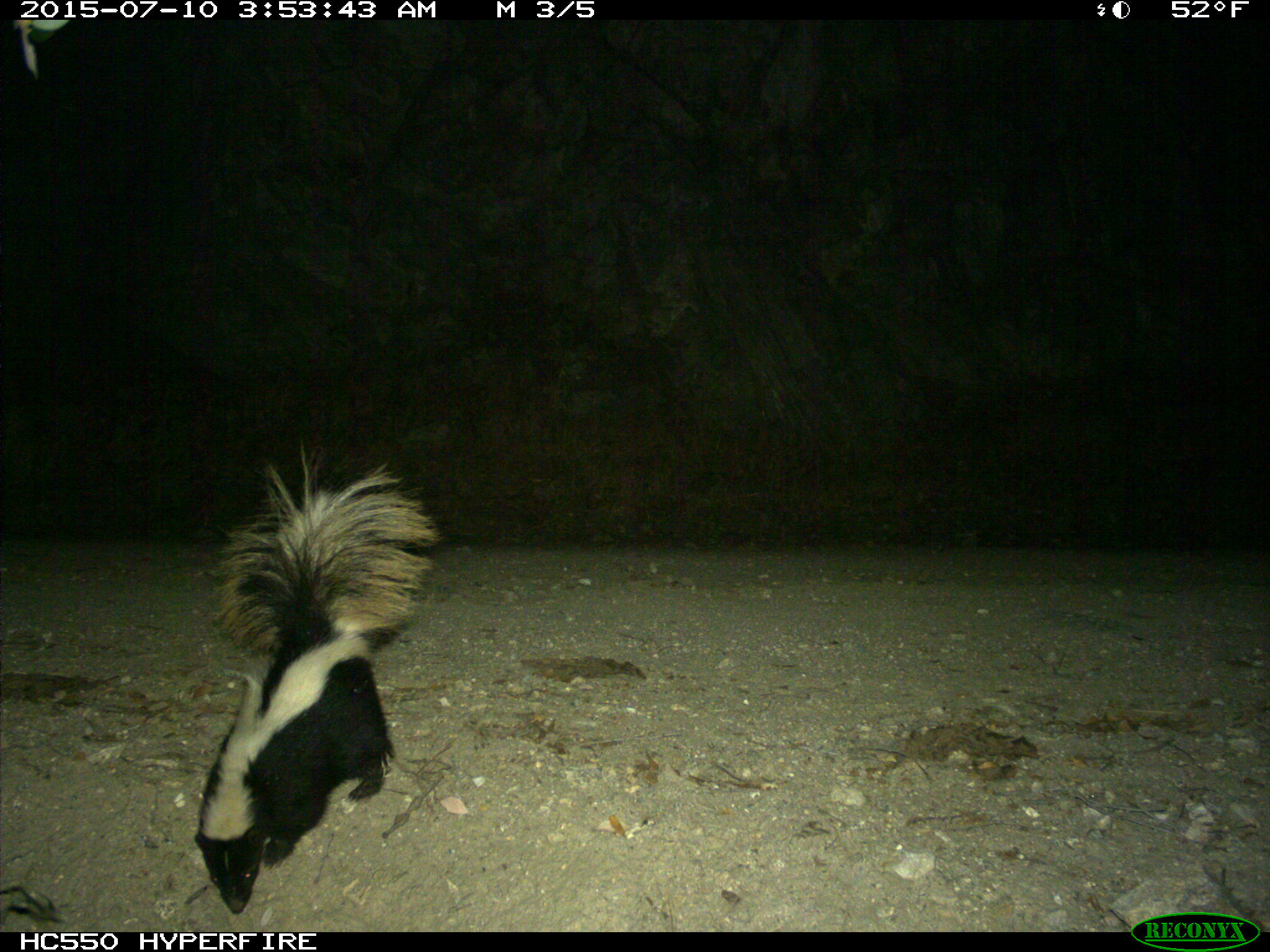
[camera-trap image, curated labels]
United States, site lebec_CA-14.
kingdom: Animalia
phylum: Chordata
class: Mammalia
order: Carnivora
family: Mephitidae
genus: Mephitis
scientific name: Mephitis mephitis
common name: striped skunk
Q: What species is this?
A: Mephitis mephitis (striped skunk).